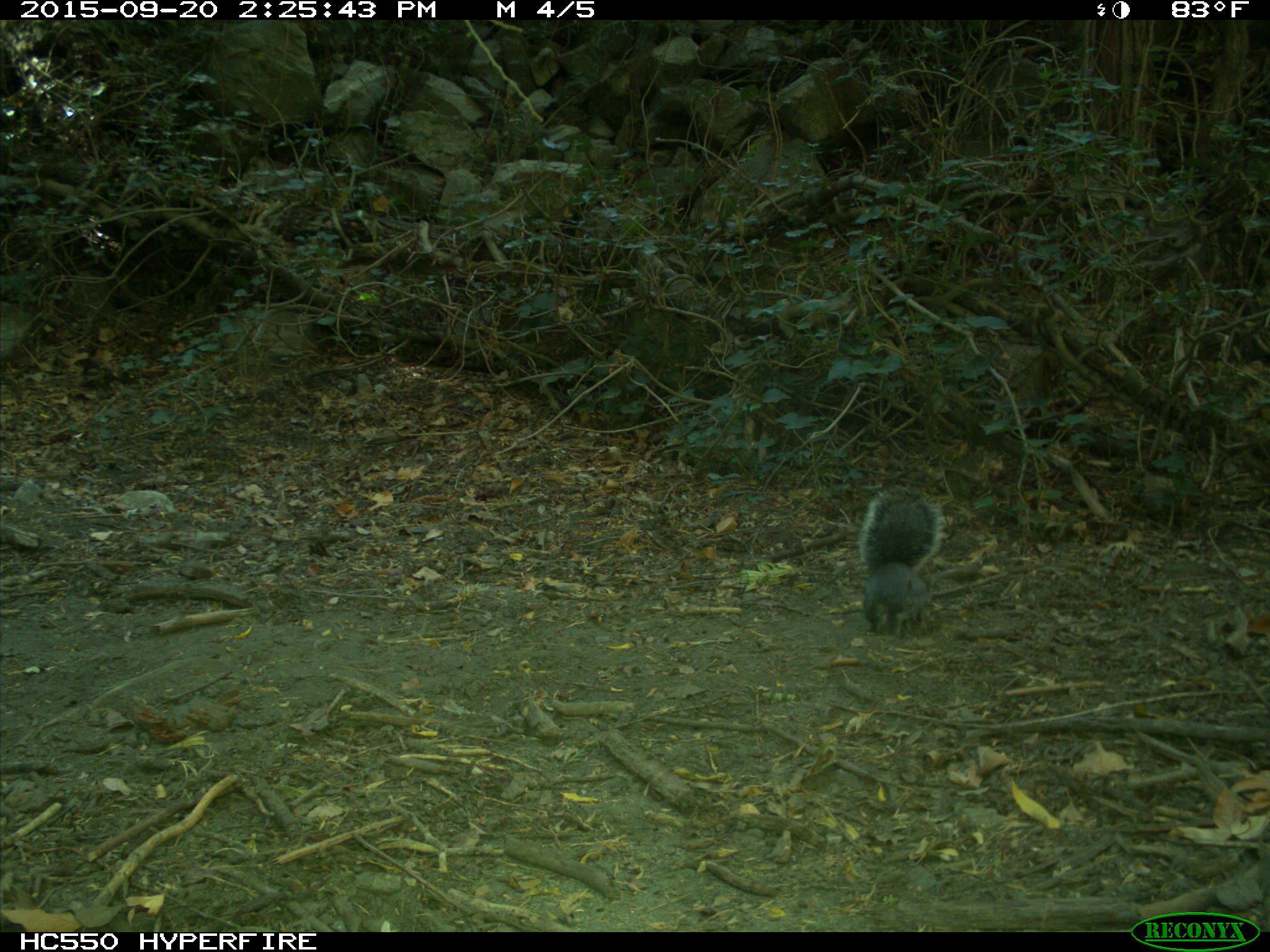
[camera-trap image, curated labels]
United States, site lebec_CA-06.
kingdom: Animalia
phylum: Chordata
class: Mammalia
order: Rodentia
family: Sciuridae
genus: Sciurus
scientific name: Sciurus carolinensis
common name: eastern gray squirrel